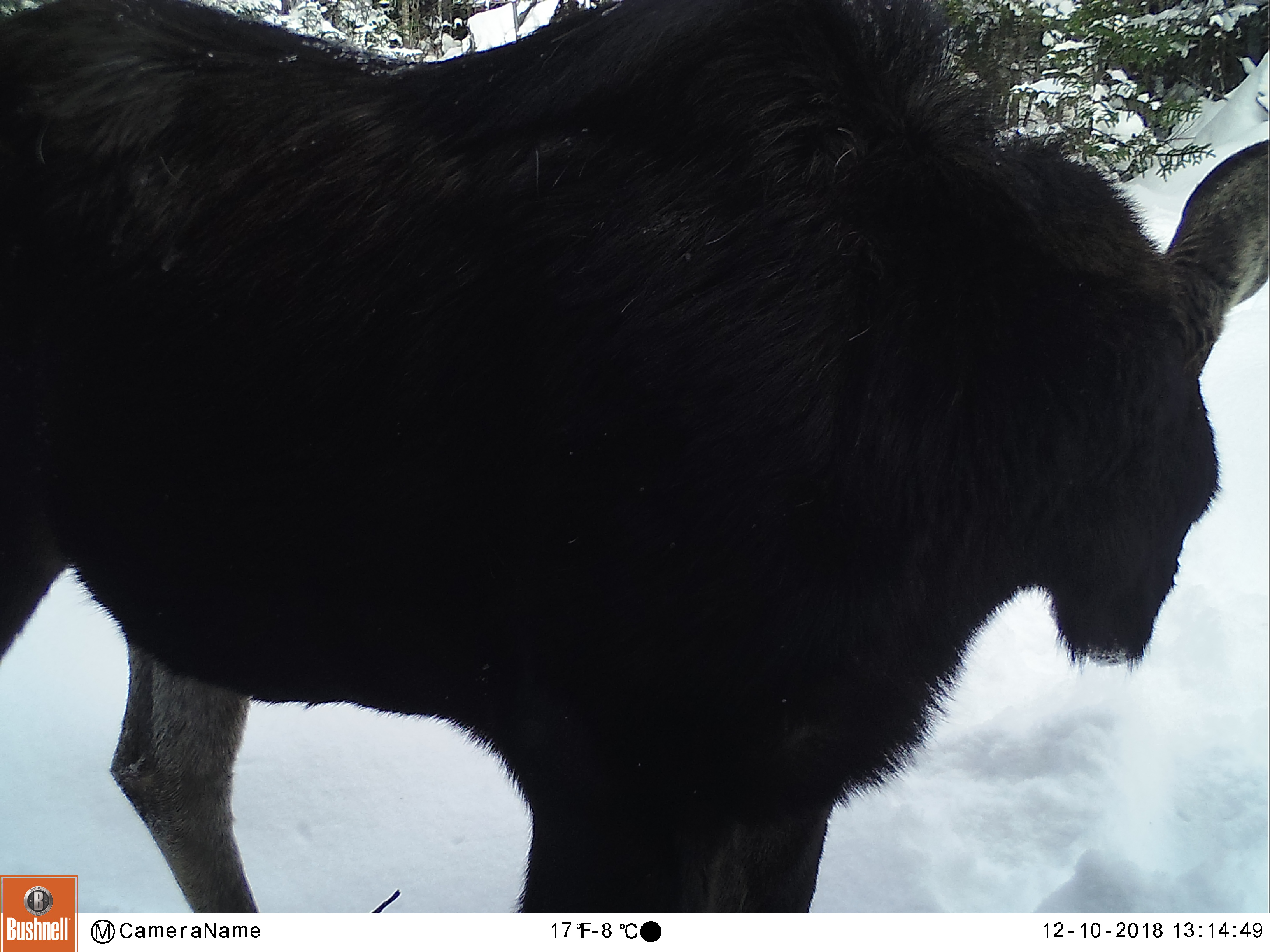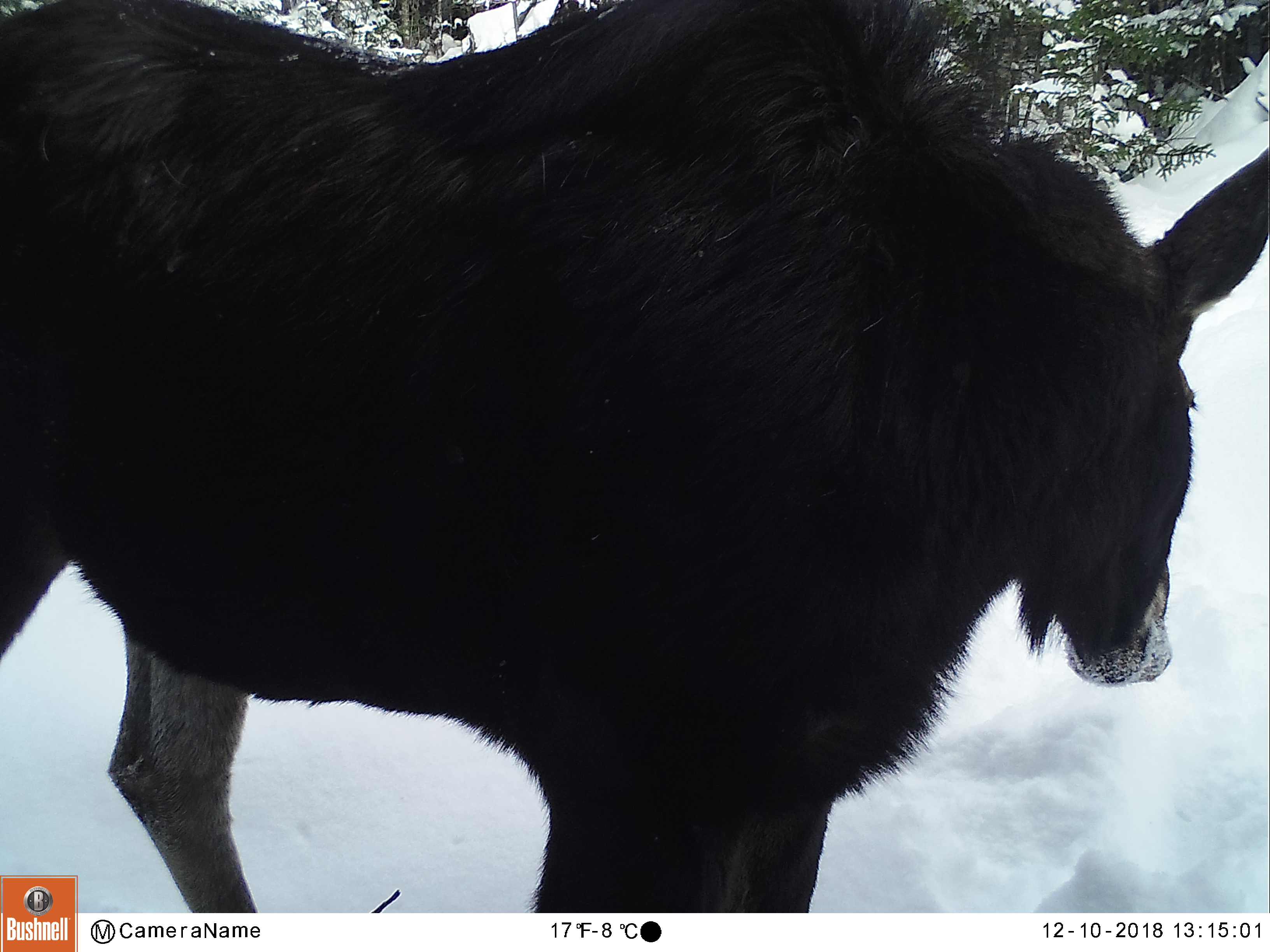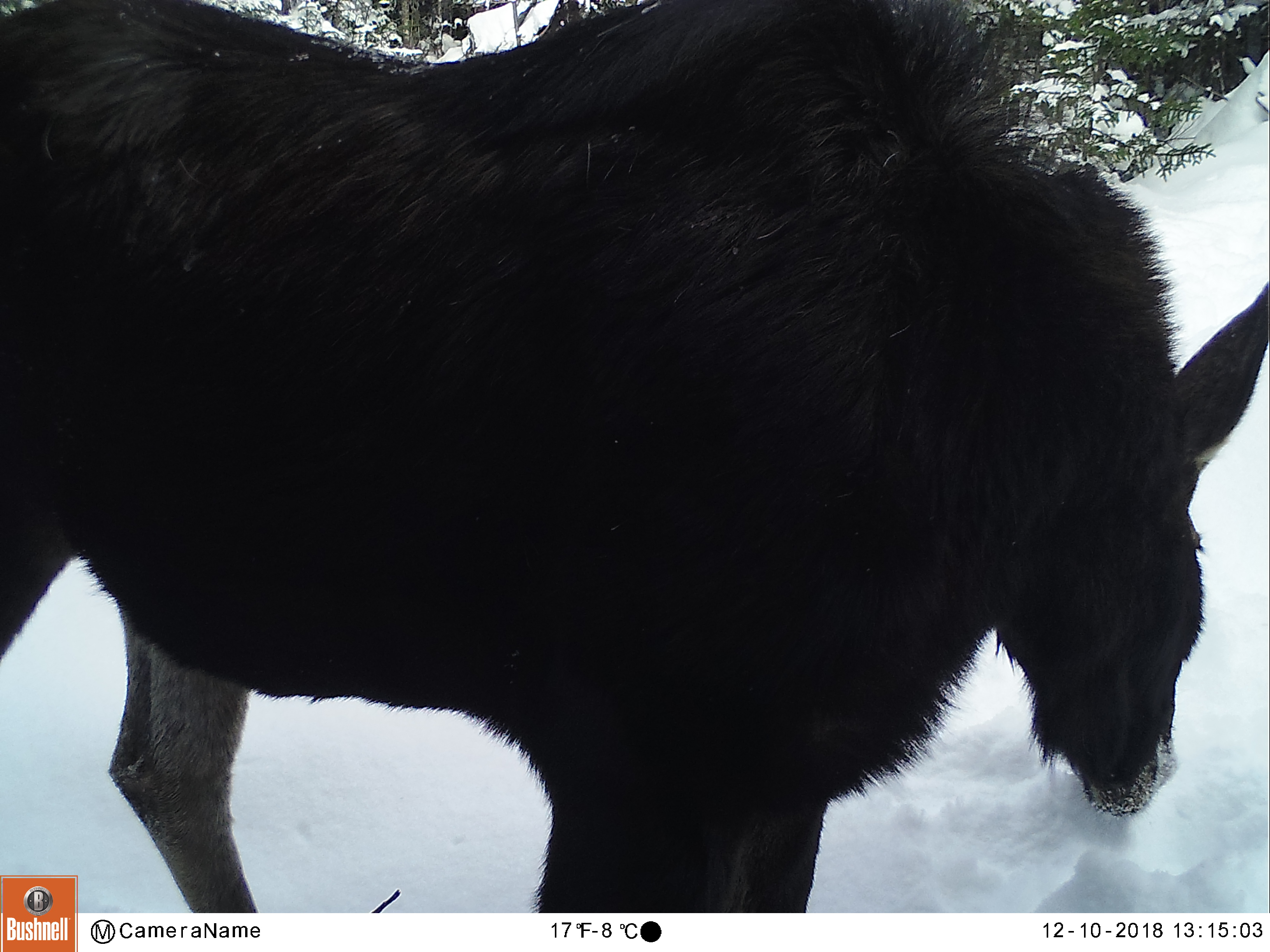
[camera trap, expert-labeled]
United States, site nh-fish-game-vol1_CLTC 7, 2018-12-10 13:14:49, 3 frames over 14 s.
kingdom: Animalia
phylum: Chordata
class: Mammalia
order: Artiodactyla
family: Cervidae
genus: Alces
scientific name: Alces alces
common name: moose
Moose (Alces alces).